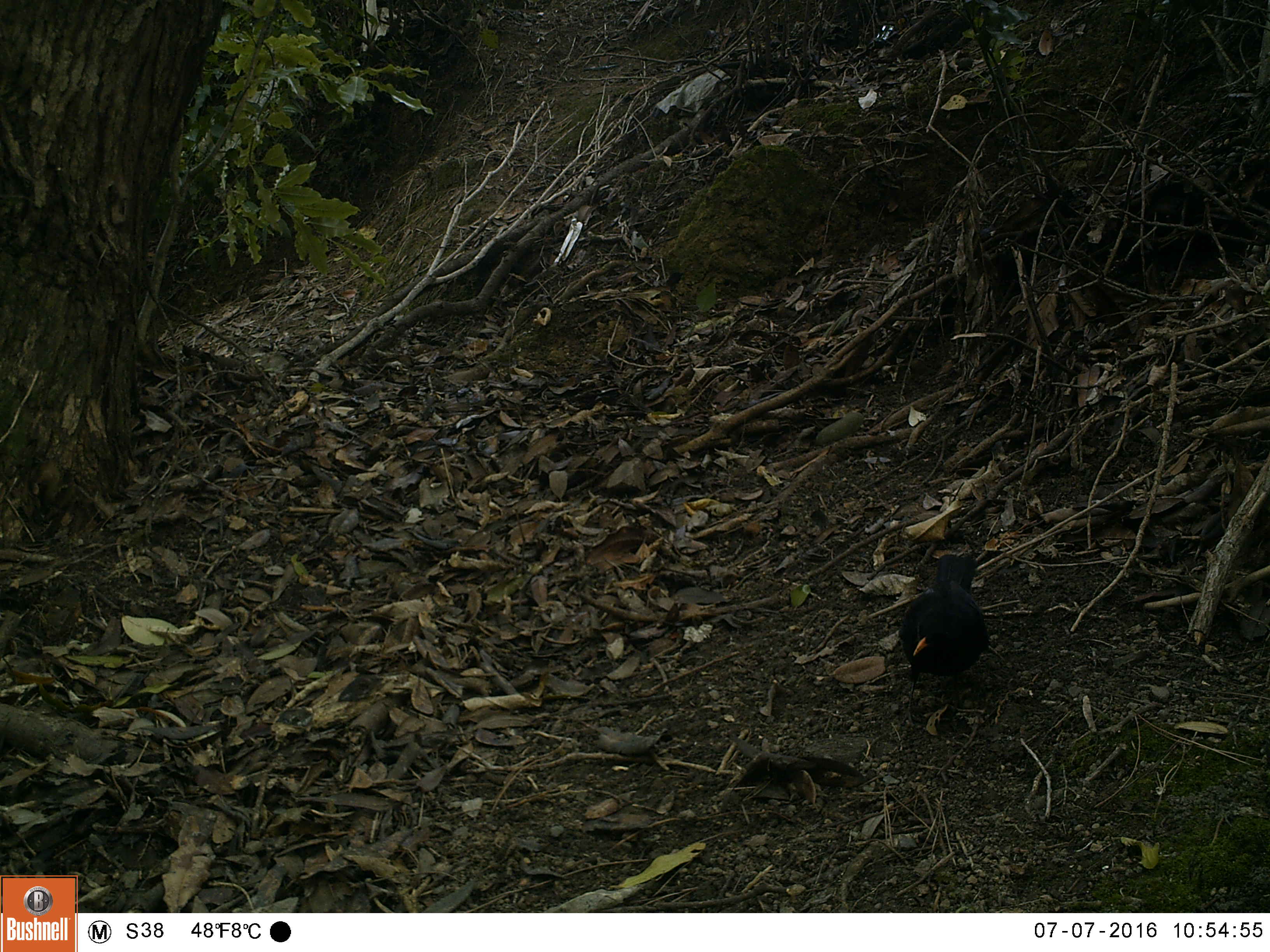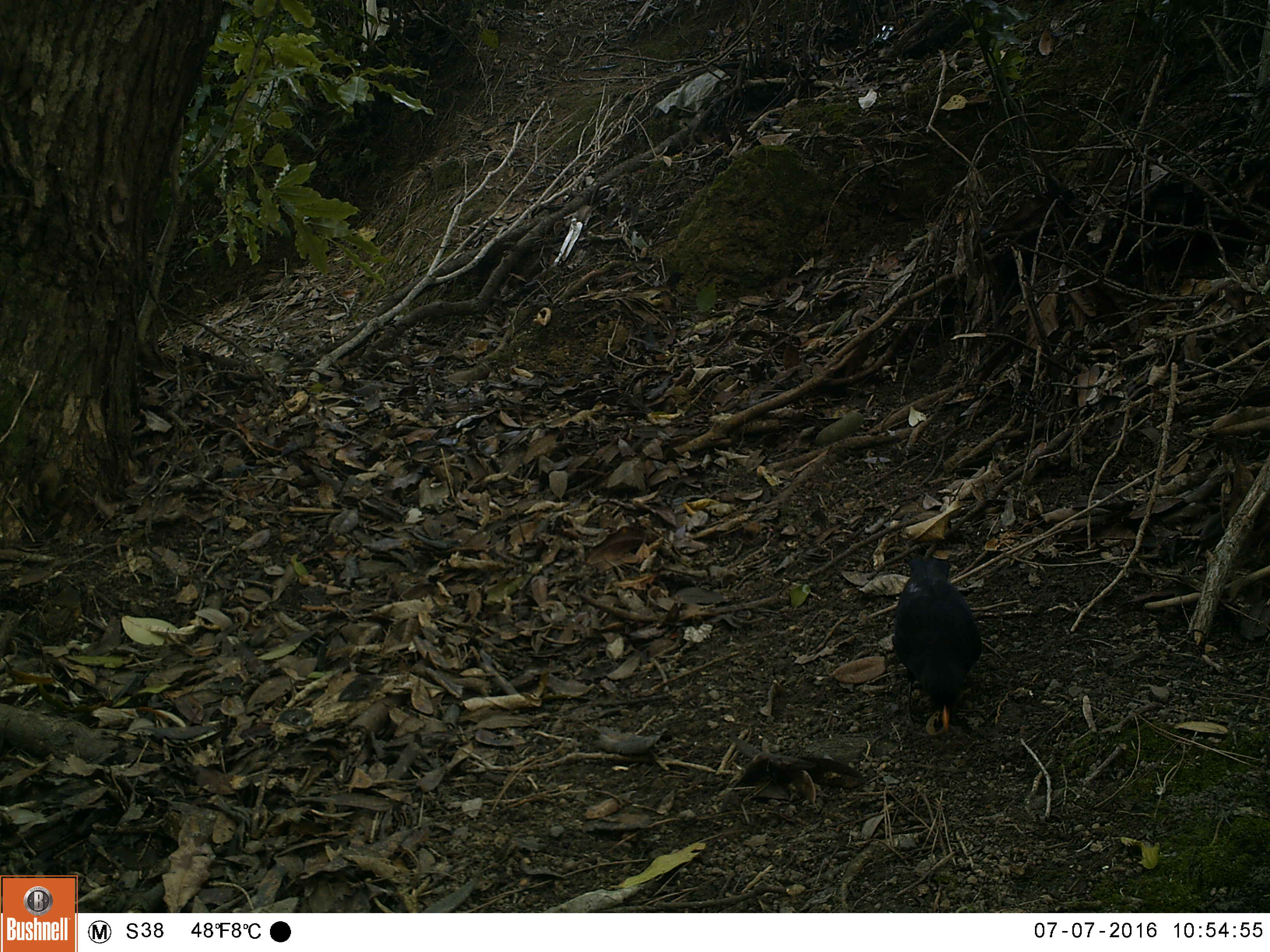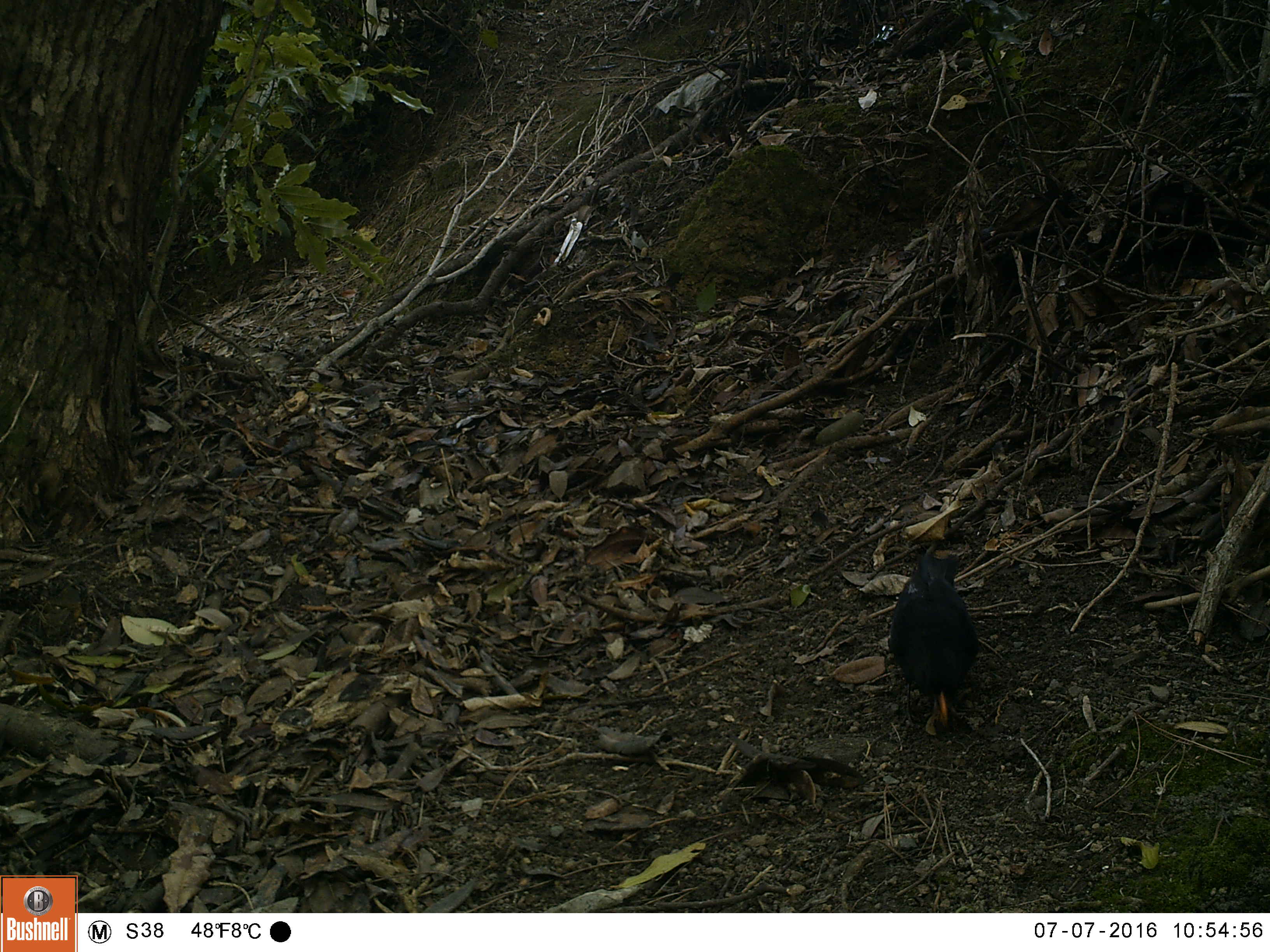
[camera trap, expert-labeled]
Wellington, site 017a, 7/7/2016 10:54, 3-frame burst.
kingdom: Animalia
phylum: Chordata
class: Aves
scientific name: Aves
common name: bird